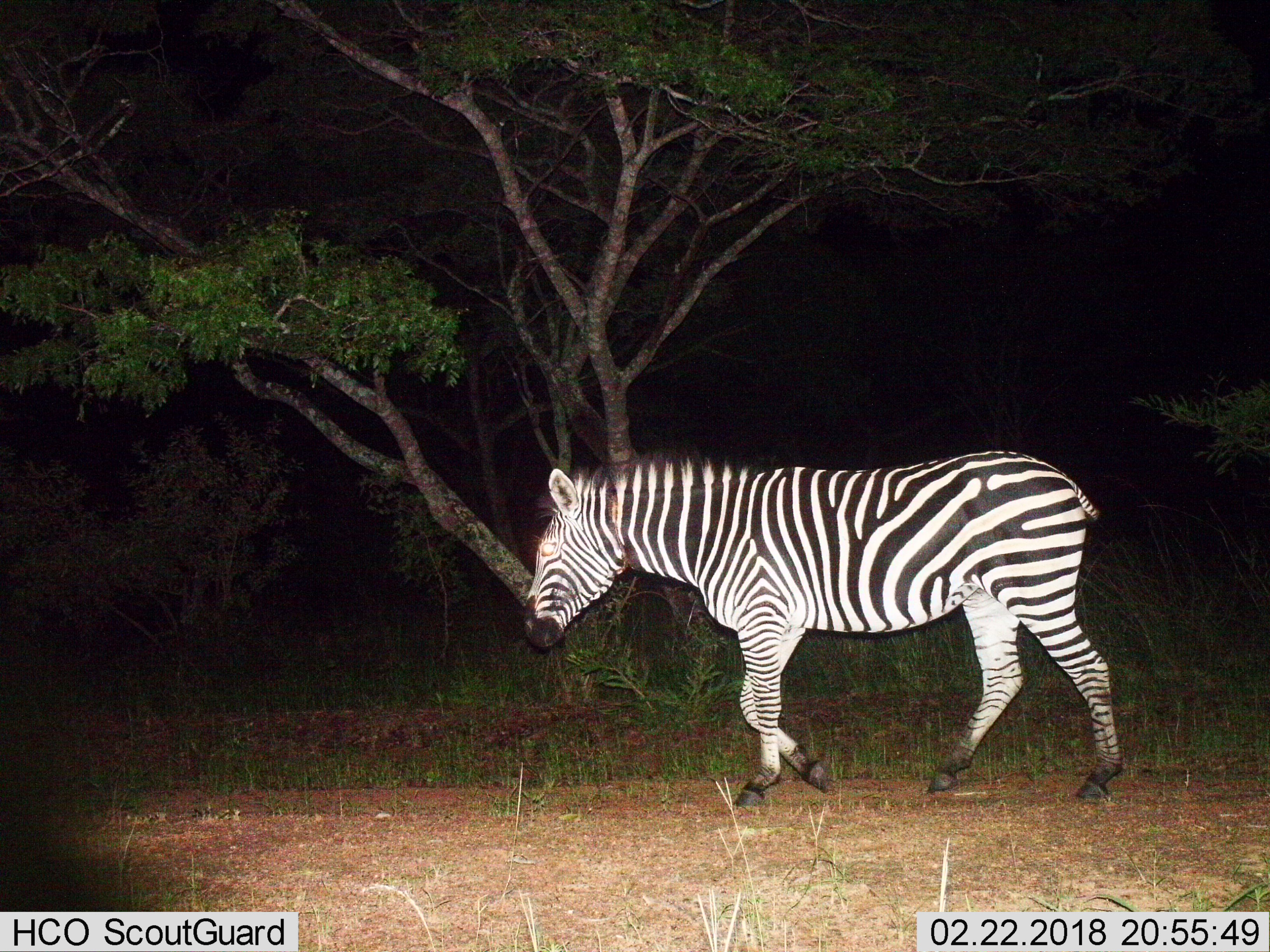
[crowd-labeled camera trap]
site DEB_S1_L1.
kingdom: Animalia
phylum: Chordata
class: Mammalia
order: Perissodactyla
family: Equidae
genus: Equus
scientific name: Equus quagga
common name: plains zebra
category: zebraplains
Zebraplains (plains zebra) (Equus quagga), count 1. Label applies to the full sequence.